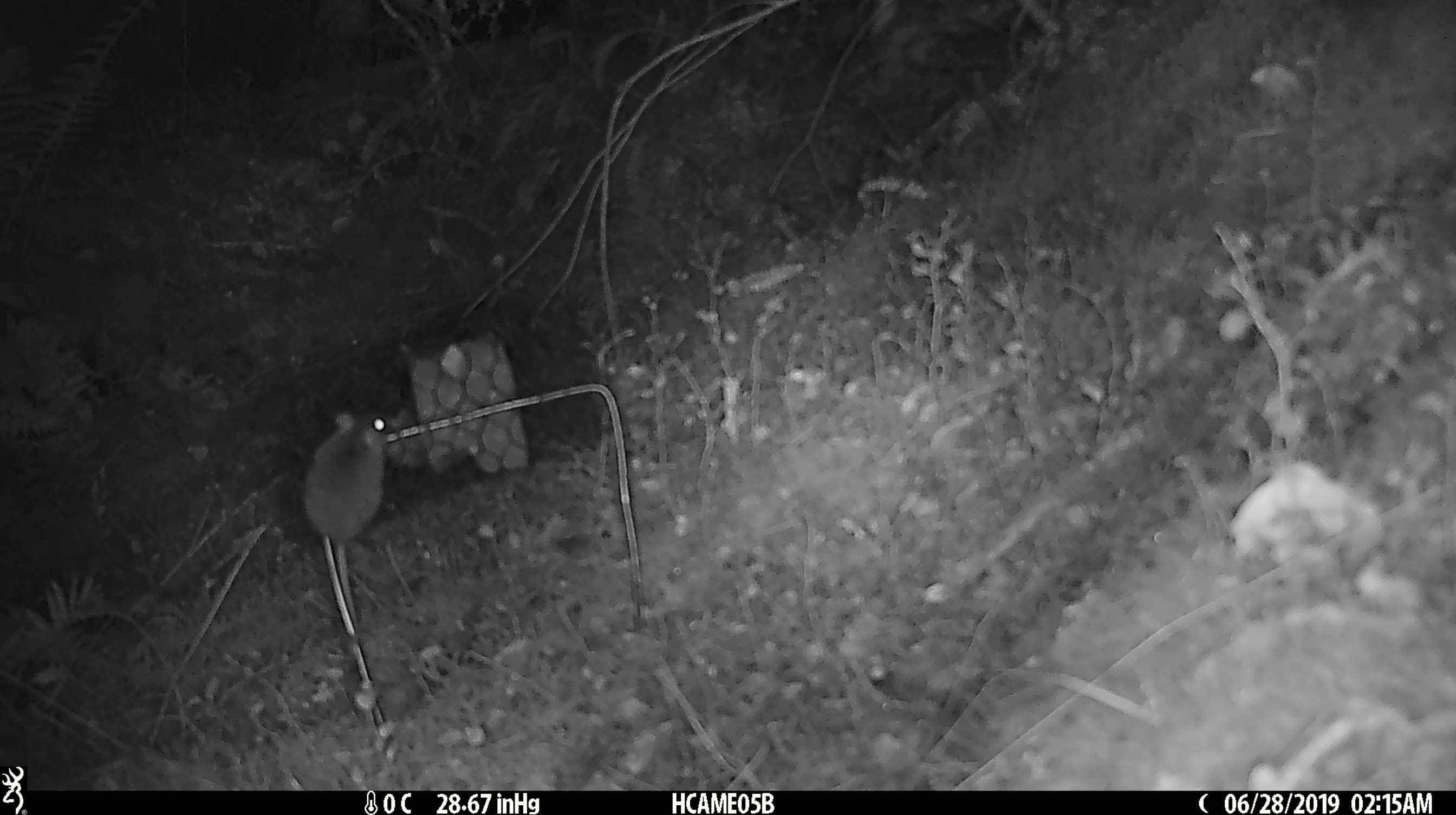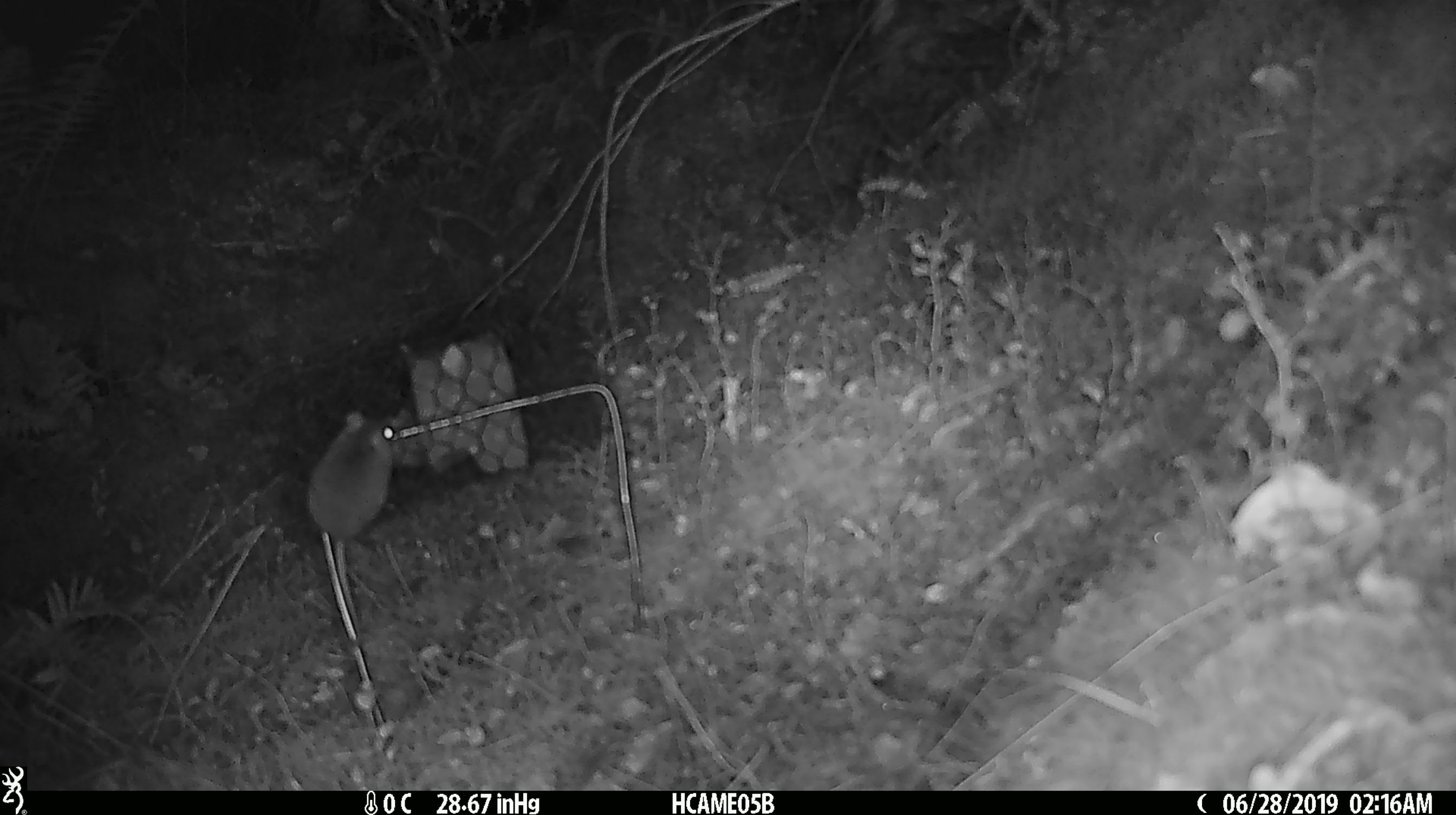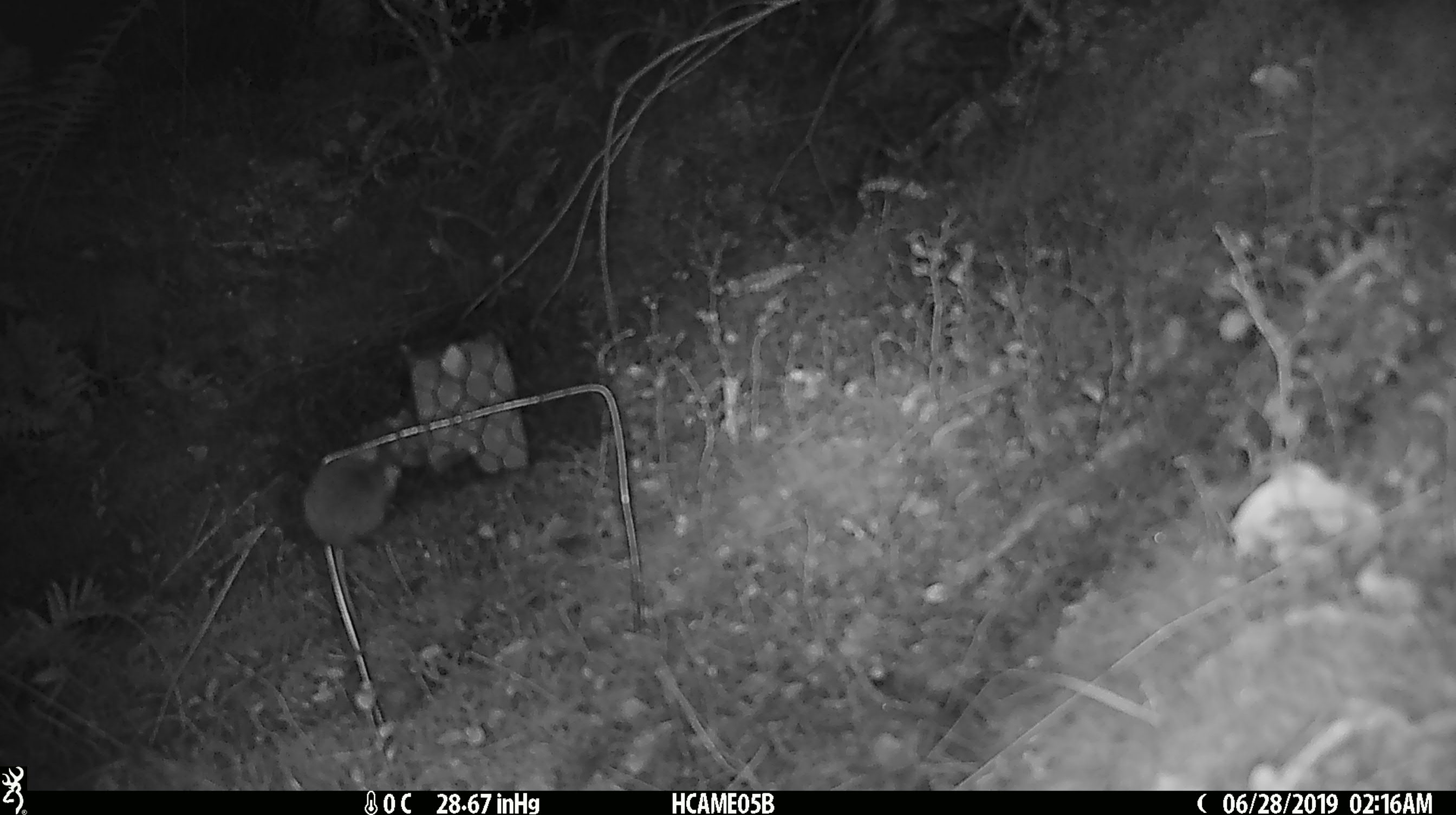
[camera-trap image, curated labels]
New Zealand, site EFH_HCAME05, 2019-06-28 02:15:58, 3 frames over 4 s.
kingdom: Animalia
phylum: Chordata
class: Mammalia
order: Rodentia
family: Muridae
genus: Mus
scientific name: Mus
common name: mouse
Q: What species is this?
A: Mouse (Mus).